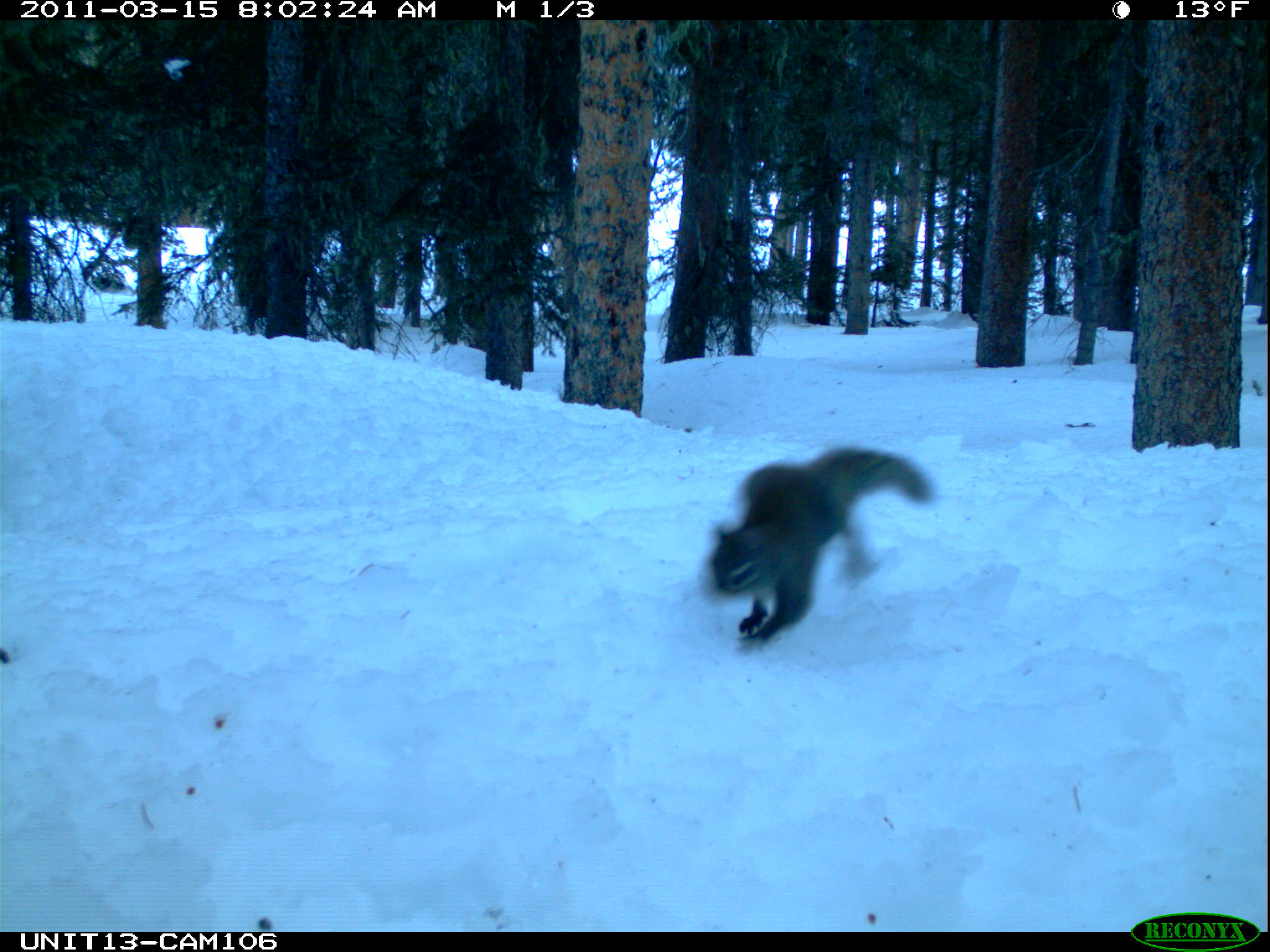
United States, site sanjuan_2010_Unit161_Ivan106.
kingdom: Animalia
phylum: Chordata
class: Mammalia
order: Rodentia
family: Sciuridae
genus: Tamiasciurus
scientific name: Tamiasciurus hudsonicus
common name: american red squirrel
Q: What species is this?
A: Tamiasciurus hudsonicus (american red squirrel).